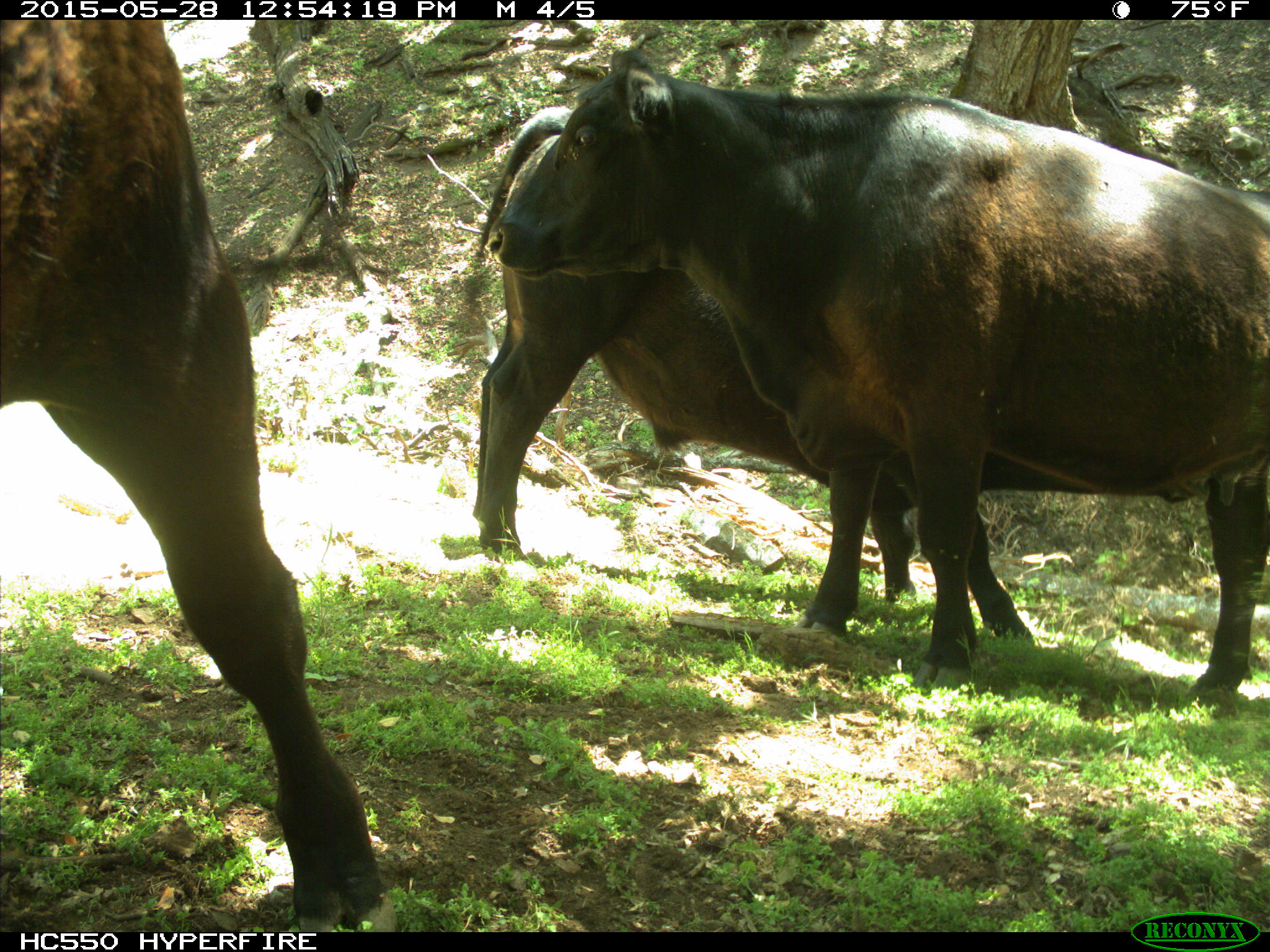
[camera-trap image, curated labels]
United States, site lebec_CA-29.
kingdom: Animalia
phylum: Chordata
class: Mammalia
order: Artiodactyla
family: Bovidae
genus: Bos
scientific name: Bos taurus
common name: domestic cow